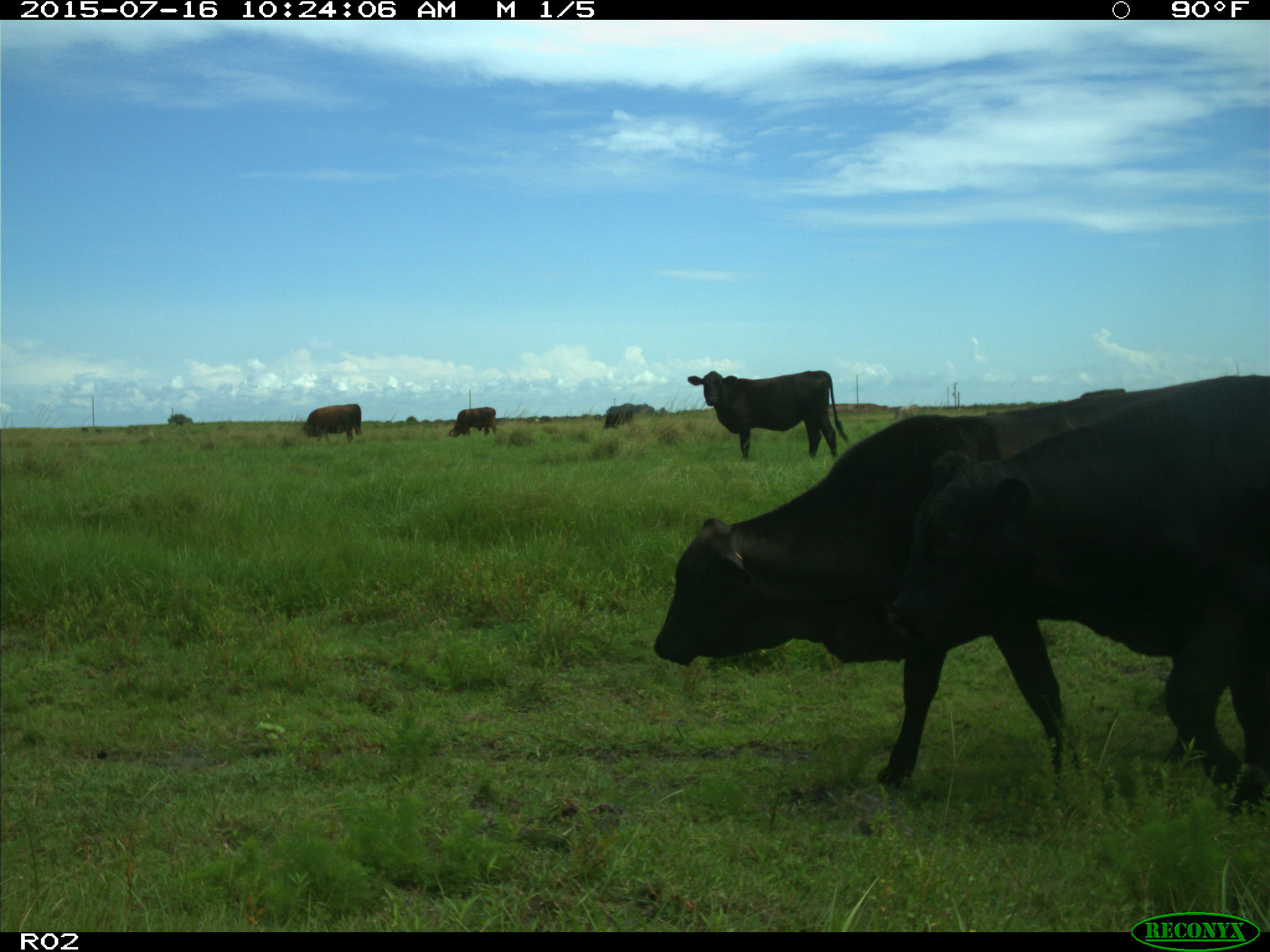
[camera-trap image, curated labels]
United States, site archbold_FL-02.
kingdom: Animalia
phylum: Chordata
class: Mammalia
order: Artiodactyla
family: Bovidae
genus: Bos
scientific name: Bos taurus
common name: domestic cow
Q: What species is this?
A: Bos taurus (domestic cow).